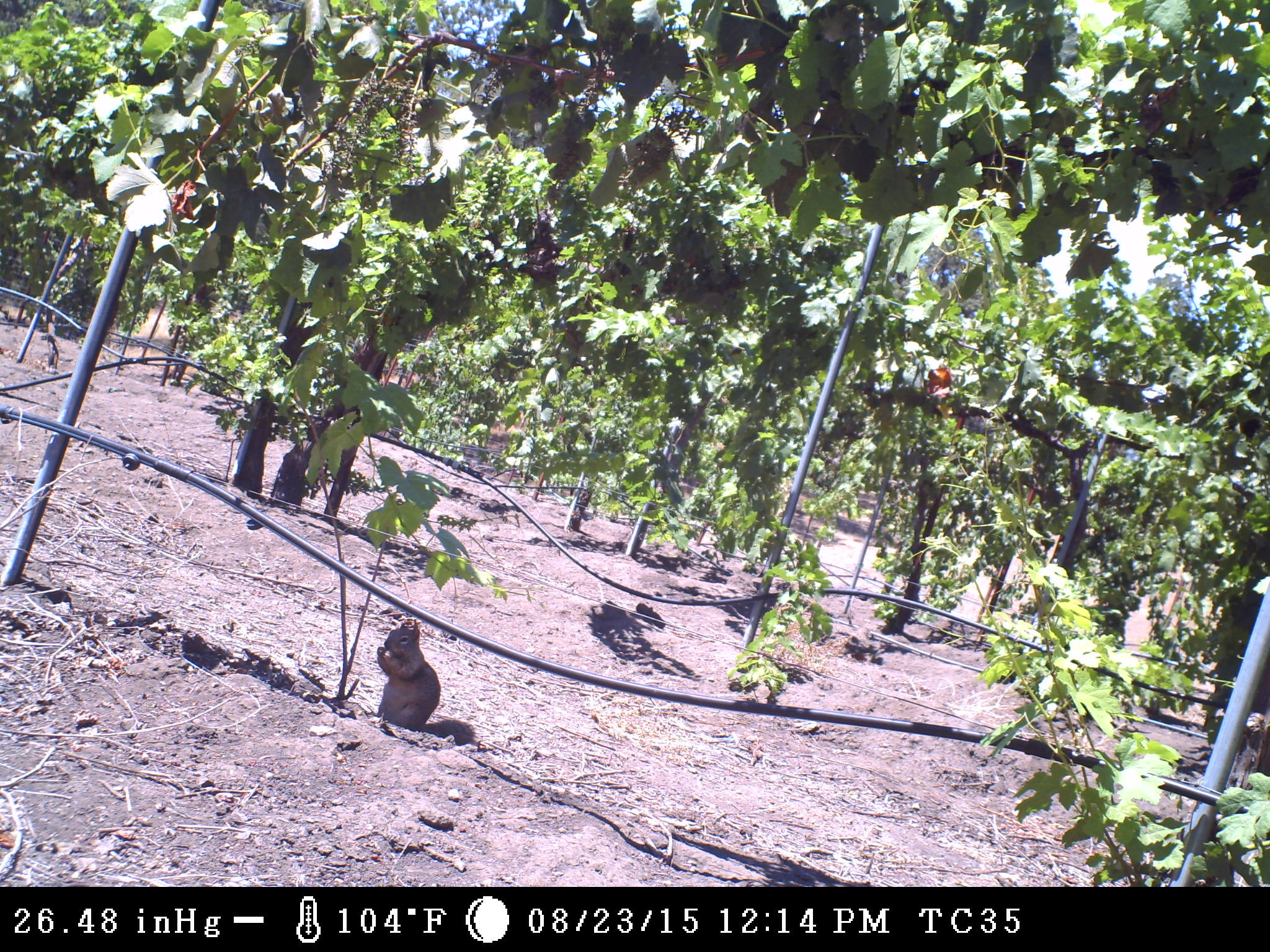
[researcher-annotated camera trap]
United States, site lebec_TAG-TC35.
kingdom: Animalia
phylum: Chordata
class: Mammalia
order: Rodentia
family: Sciuridae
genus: Otospermophilus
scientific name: Otospermophilus beecheyi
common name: california ground squirrel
Otospermophilus beecheyi (california ground squirrel).